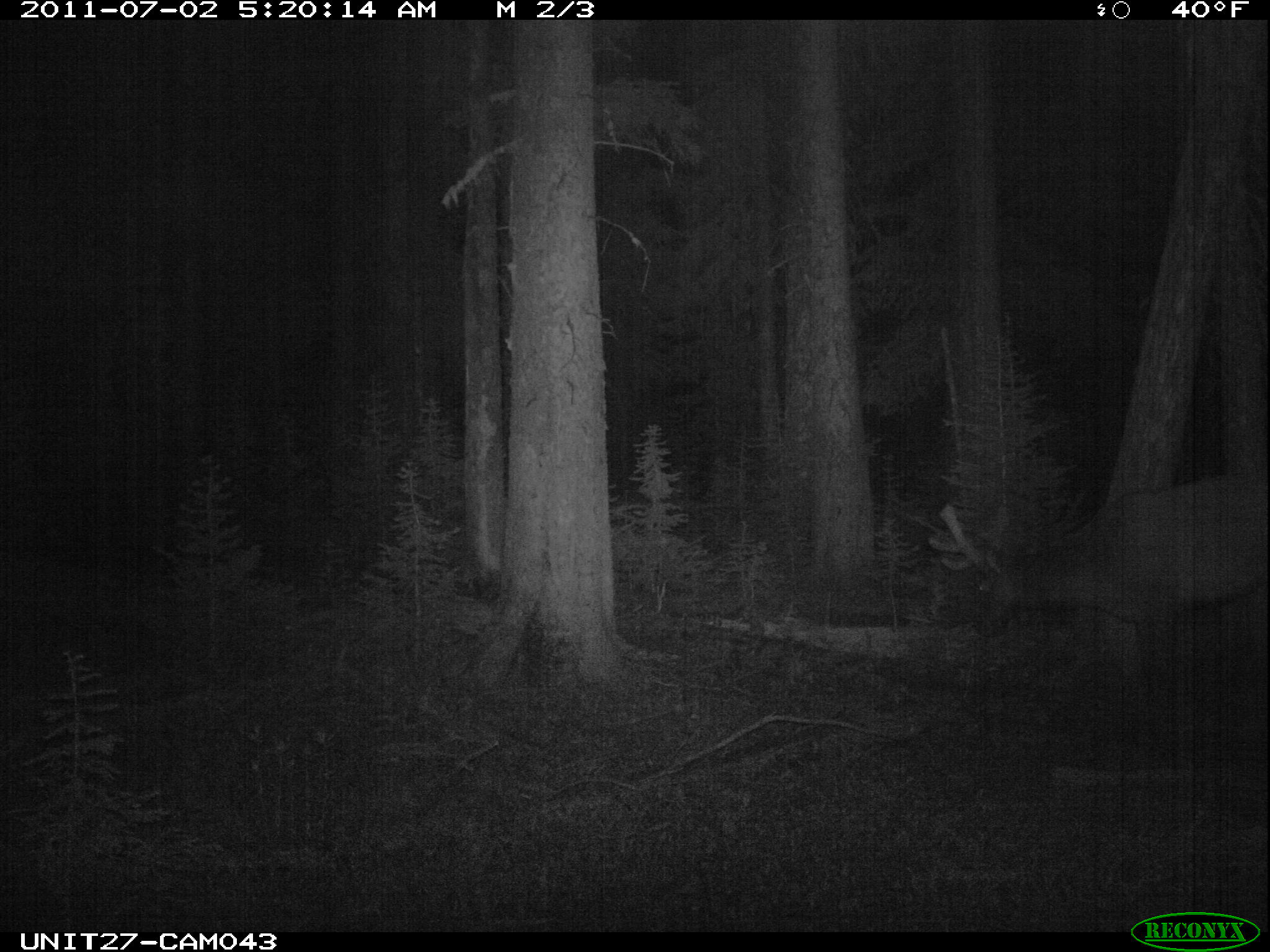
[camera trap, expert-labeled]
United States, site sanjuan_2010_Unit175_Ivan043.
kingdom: Animalia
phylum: Chordata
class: Mammalia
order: Artiodactyla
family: Cervidae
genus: Cervus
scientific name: Cervus elaphus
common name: red deer